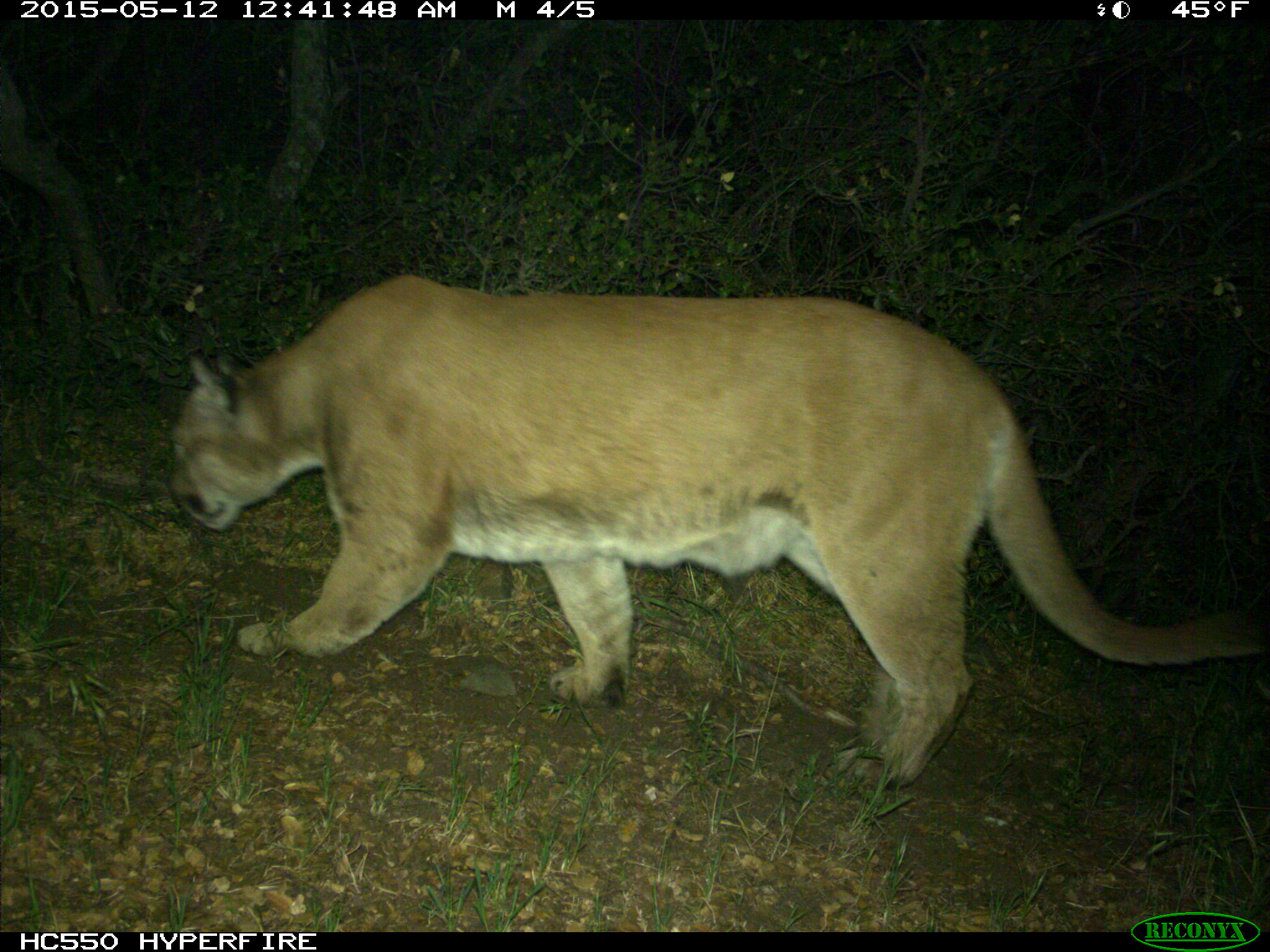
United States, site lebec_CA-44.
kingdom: Animalia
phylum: Chordata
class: Mammalia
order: Carnivora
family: Felidae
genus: Puma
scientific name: Puma concolor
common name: mountain lion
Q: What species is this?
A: Puma concolor (mountain lion).